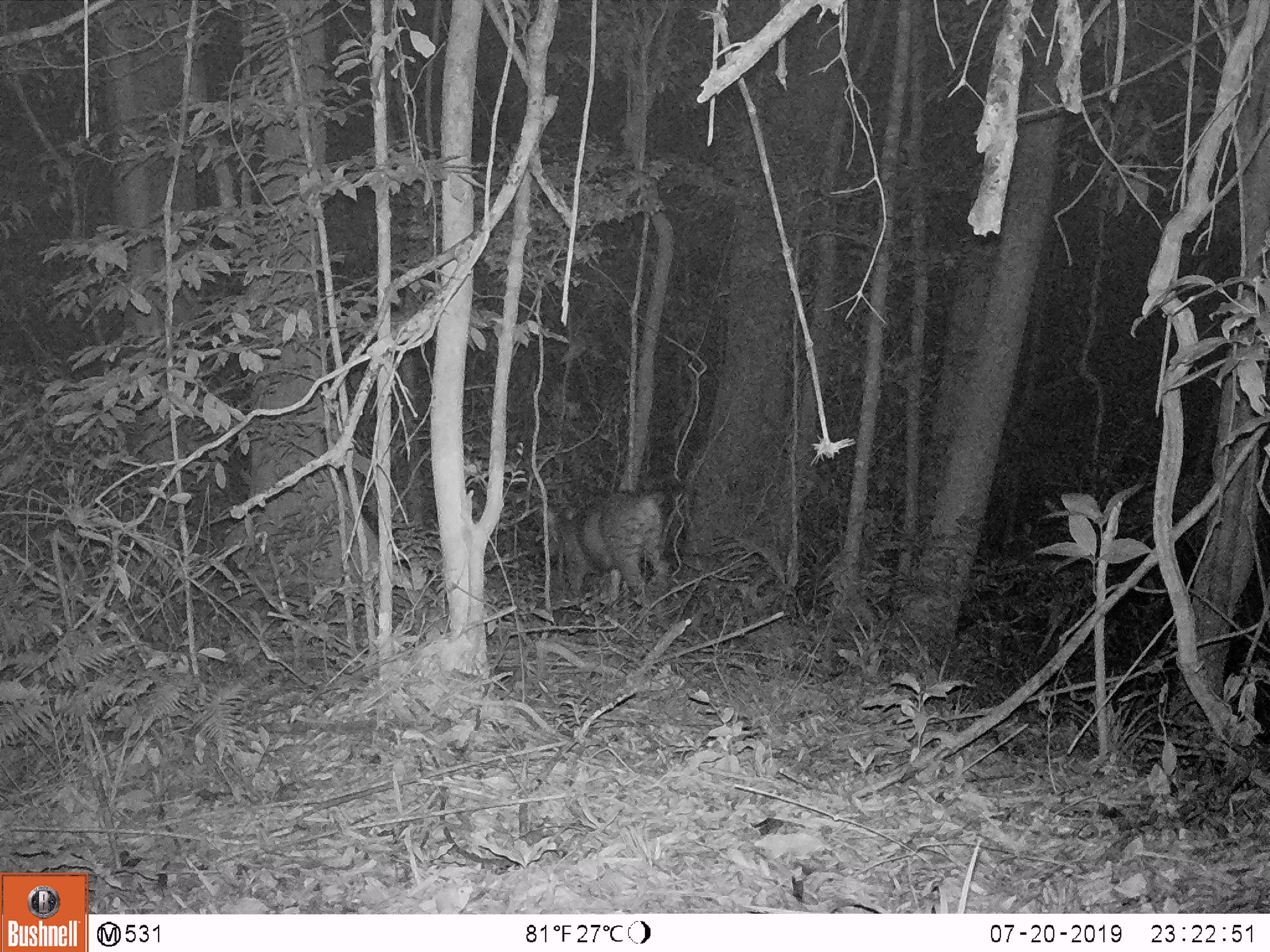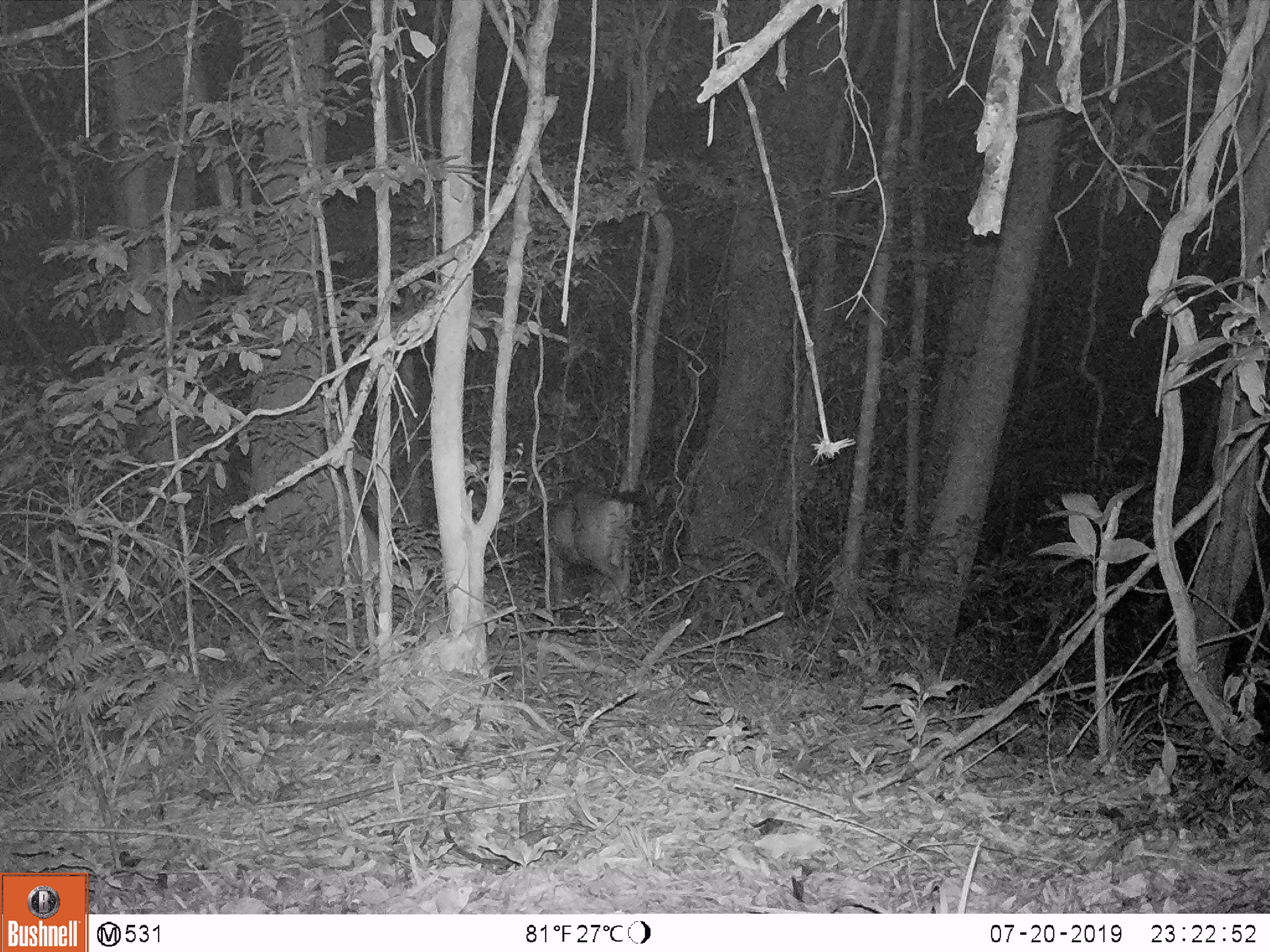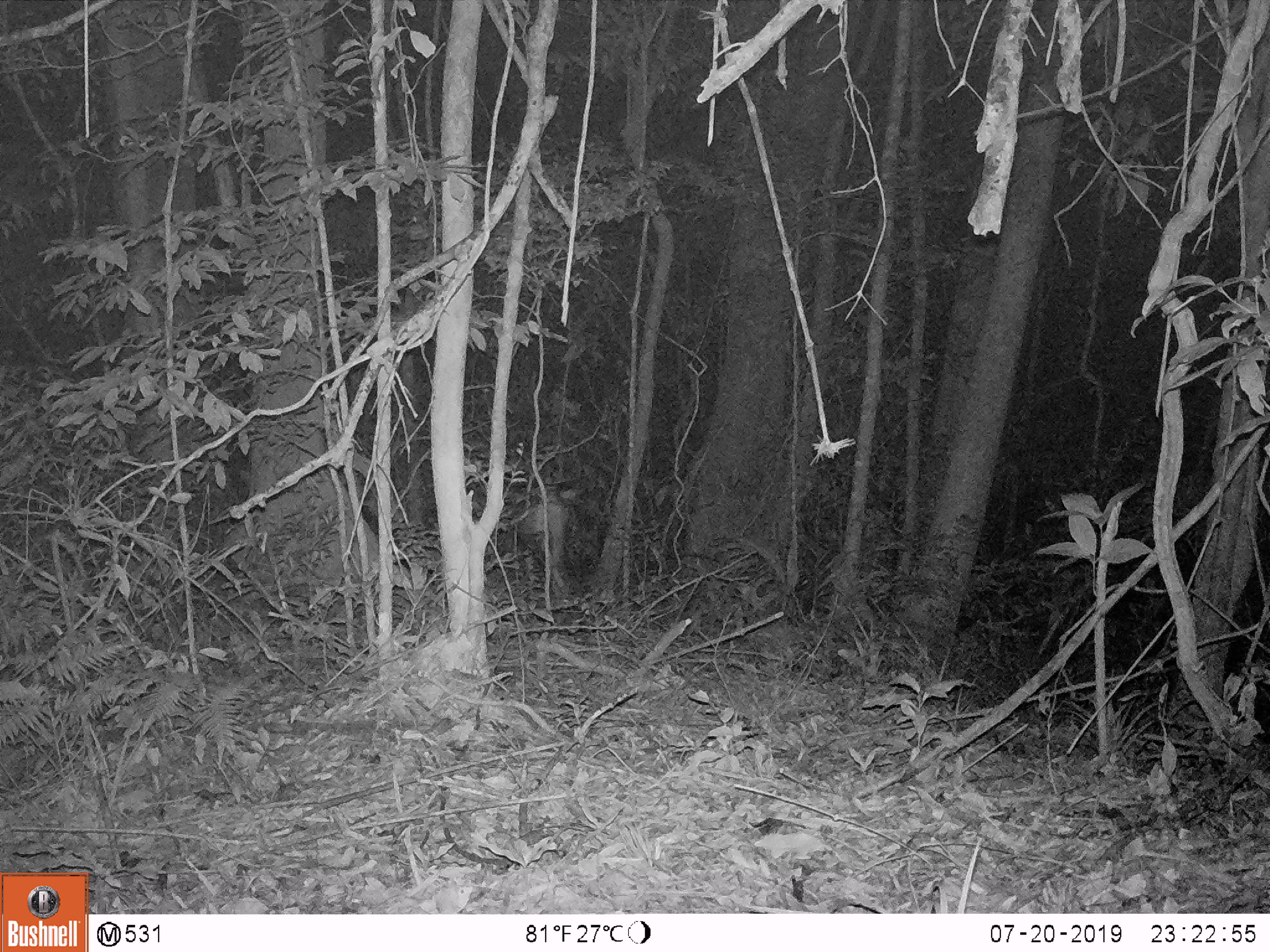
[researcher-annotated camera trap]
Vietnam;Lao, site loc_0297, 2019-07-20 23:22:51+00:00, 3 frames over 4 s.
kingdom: Animalia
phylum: Chordata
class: Mammalia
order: Artiodactyla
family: Cervidae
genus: Rusa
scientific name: Rusa unicolor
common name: sambar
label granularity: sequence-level